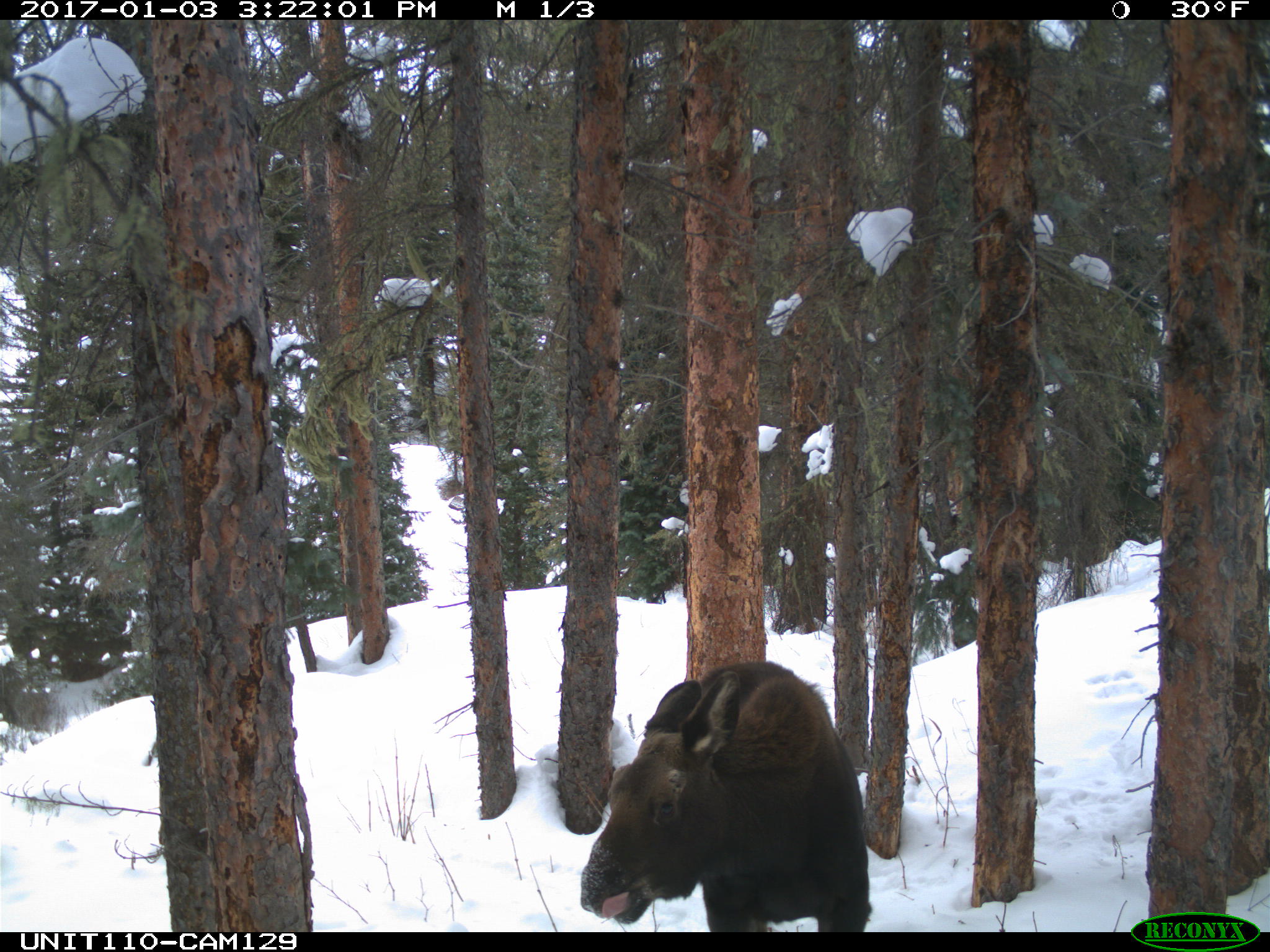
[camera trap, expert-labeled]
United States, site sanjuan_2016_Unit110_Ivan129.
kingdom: Animalia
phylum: Chordata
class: Mammalia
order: Artiodactyla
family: Cervidae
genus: Alces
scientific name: Alces alces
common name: moose